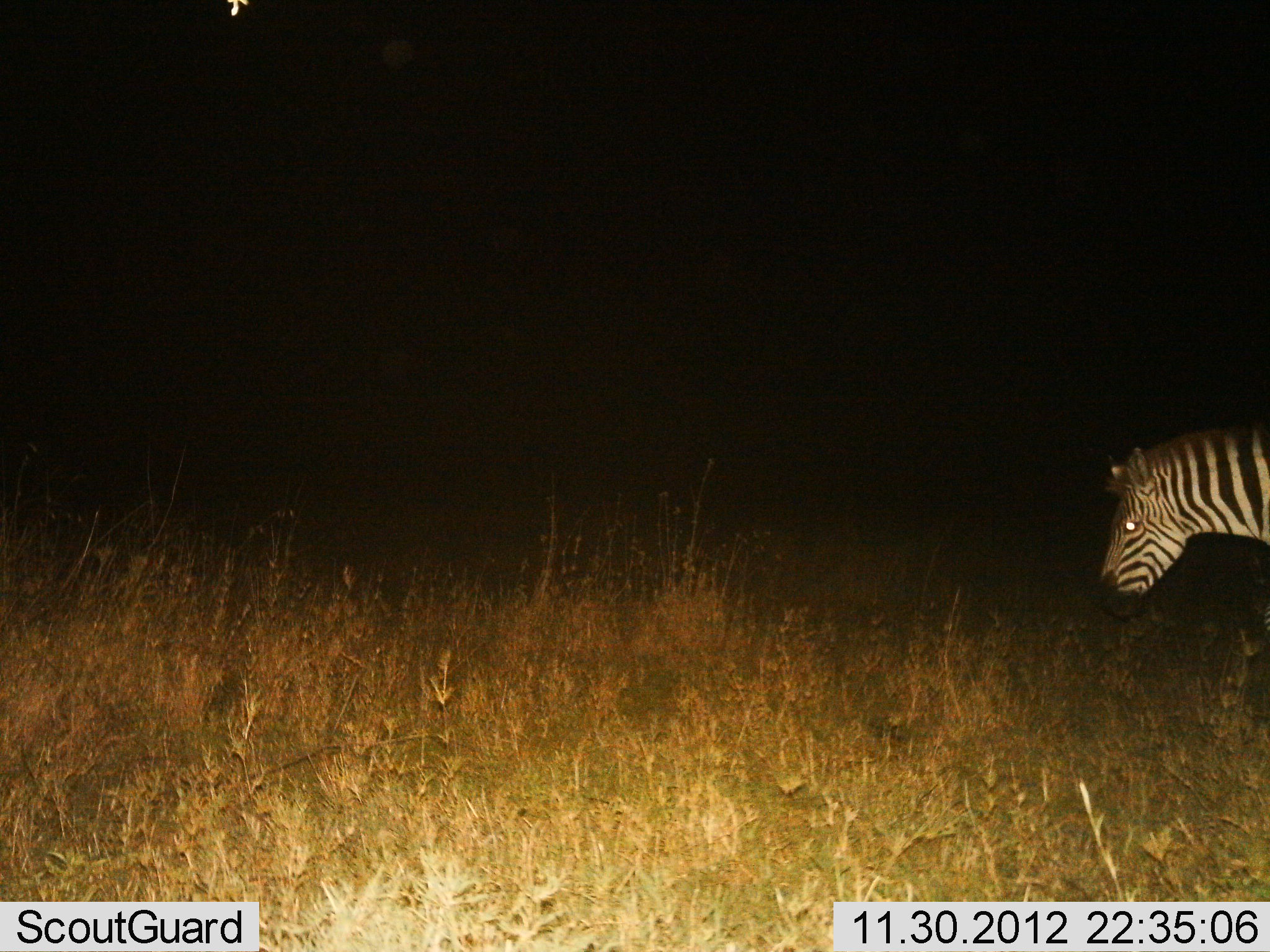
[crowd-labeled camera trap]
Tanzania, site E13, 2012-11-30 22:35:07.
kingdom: Animalia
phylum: Chordata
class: Mammalia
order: Perissodactyla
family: Equidae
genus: Equus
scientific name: Equus quagga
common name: plains zebra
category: zebra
Zebra (plains zebra) (Equus quagga), count 1. Behavior (volunteer vote fractions): standing 60%, resting 0%, moving 40%, interacting 0%. Young present (vote fraction): 0%. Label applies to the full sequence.